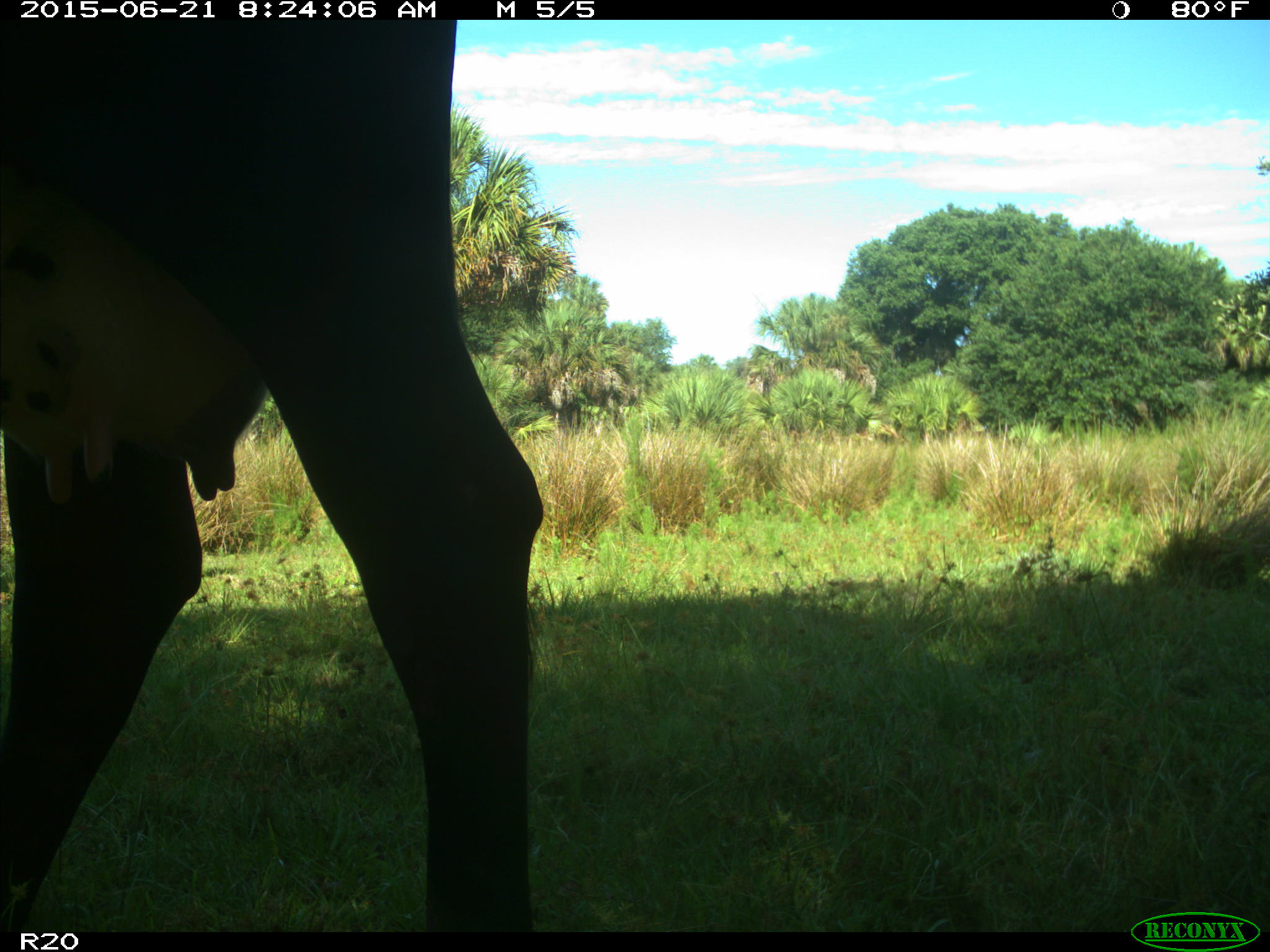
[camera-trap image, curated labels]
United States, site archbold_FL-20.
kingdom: Animalia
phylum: Chordata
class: Mammalia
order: Artiodactyla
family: Bovidae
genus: Bos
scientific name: Bos taurus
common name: domestic cow